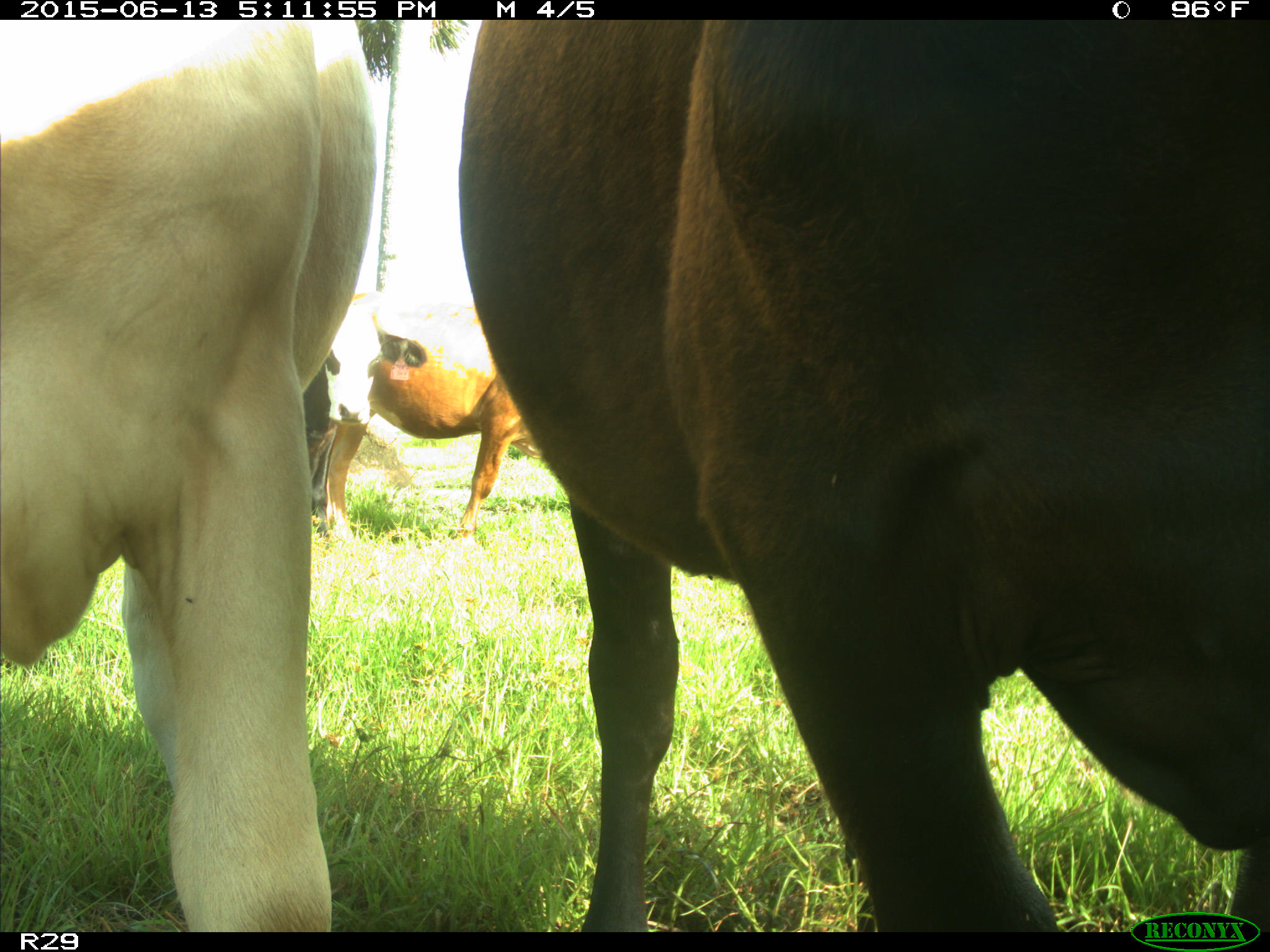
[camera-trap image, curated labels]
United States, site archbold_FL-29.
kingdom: Animalia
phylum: Chordata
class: Mammalia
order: Artiodactyla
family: Bovidae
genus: Bos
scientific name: Bos taurus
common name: domestic cow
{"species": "Bos taurus (domestic cow)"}